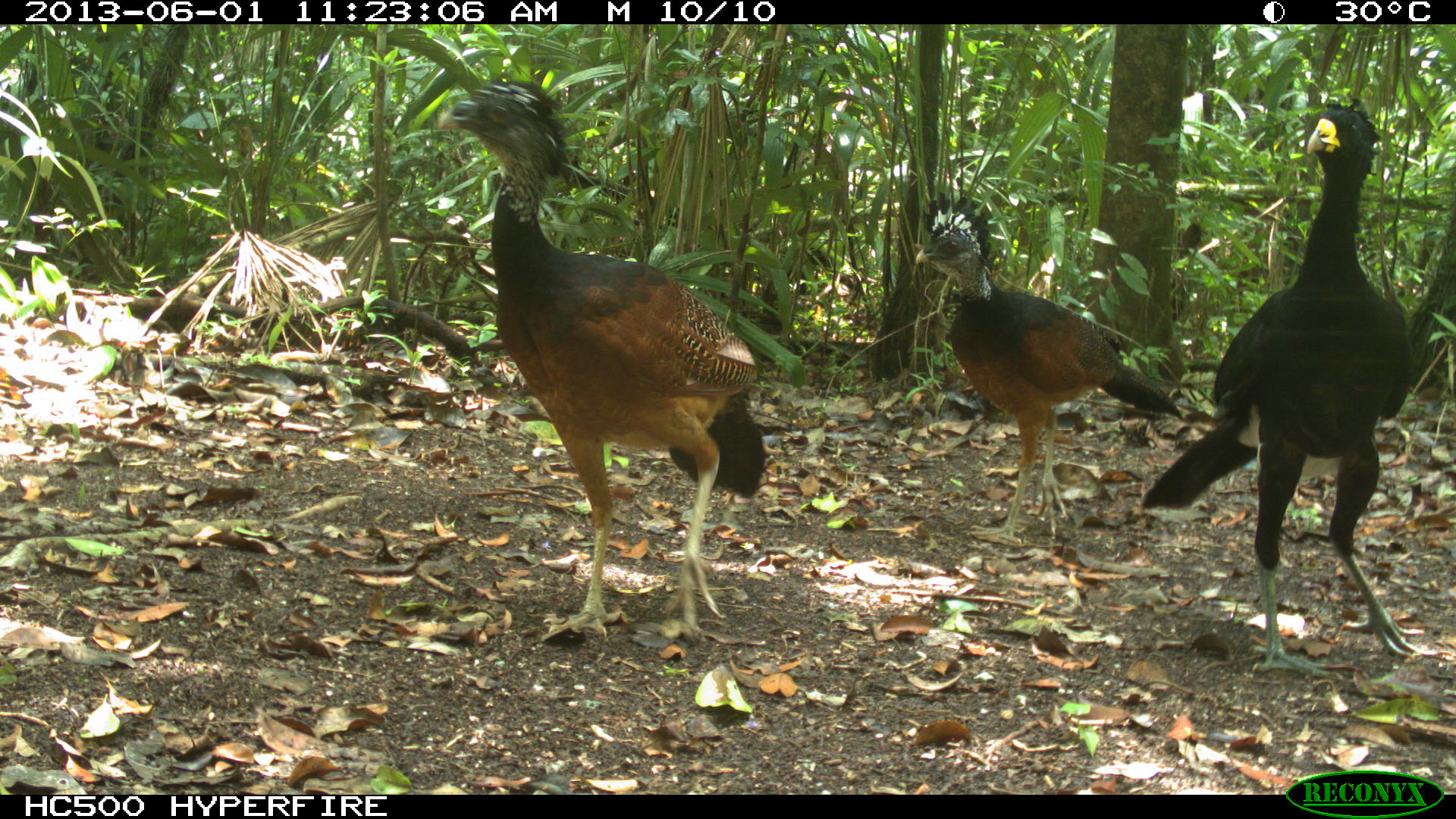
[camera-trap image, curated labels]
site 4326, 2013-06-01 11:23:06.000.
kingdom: Animalia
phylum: Chordata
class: Aves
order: Galliformes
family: Cracidae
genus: Crax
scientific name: Crax rubra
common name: great curassow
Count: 3.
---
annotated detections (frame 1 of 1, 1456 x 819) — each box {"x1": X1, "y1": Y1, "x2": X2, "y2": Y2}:
crax rubra: {"x1": 436, "y1": 77, "x2": 764, "y2": 637}; {"x1": 1141, "y1": 97, "x2": 1413, "y2": 679}; {"x1": 915, "y1": 192, "x2": 1183, "y2": 546}